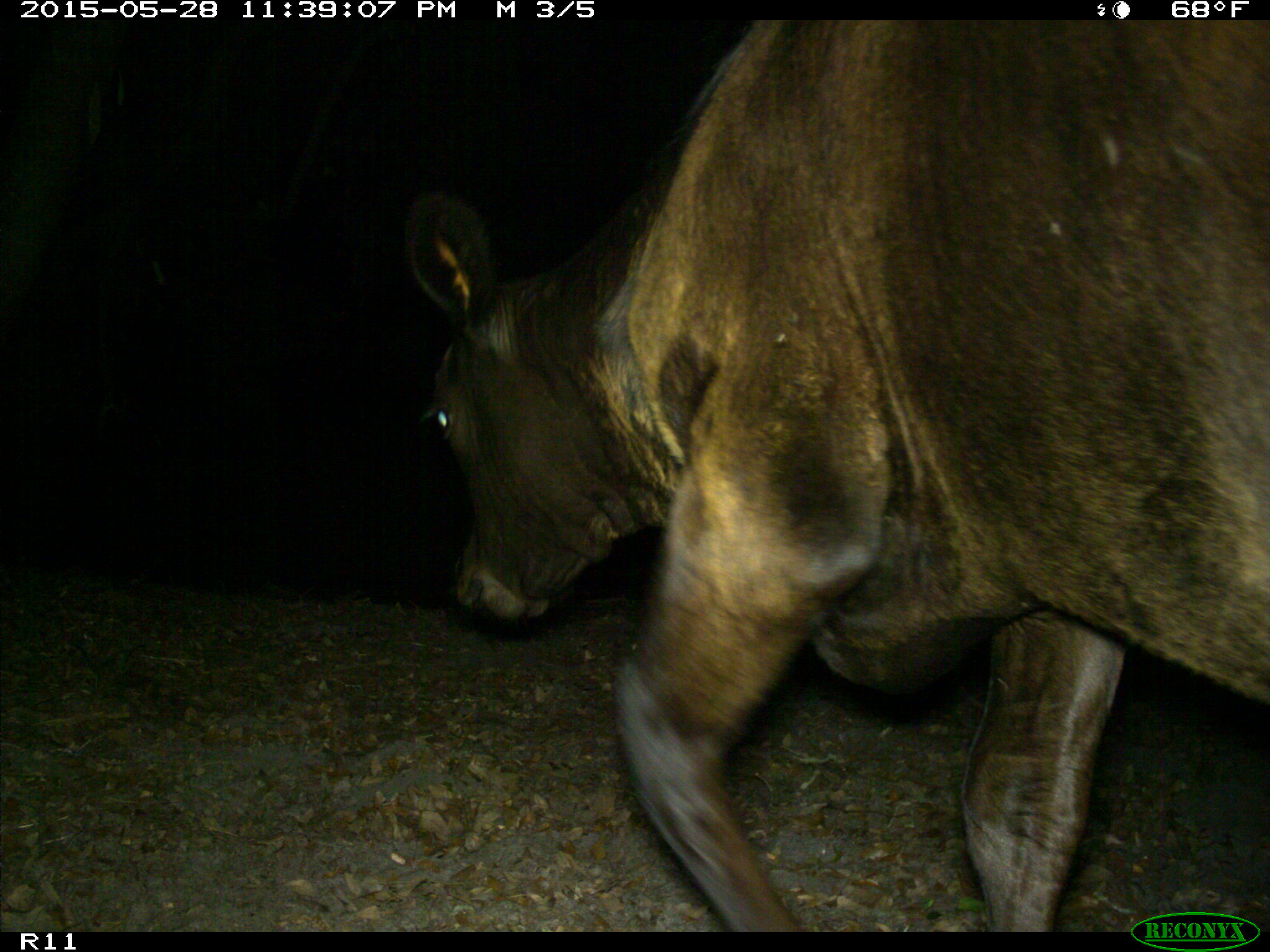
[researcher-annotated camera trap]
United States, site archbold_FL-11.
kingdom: Animalia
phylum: Chordata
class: Mammalia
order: Artiodactyla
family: Bovidae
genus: Bos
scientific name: Bos taurus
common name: domestic cow